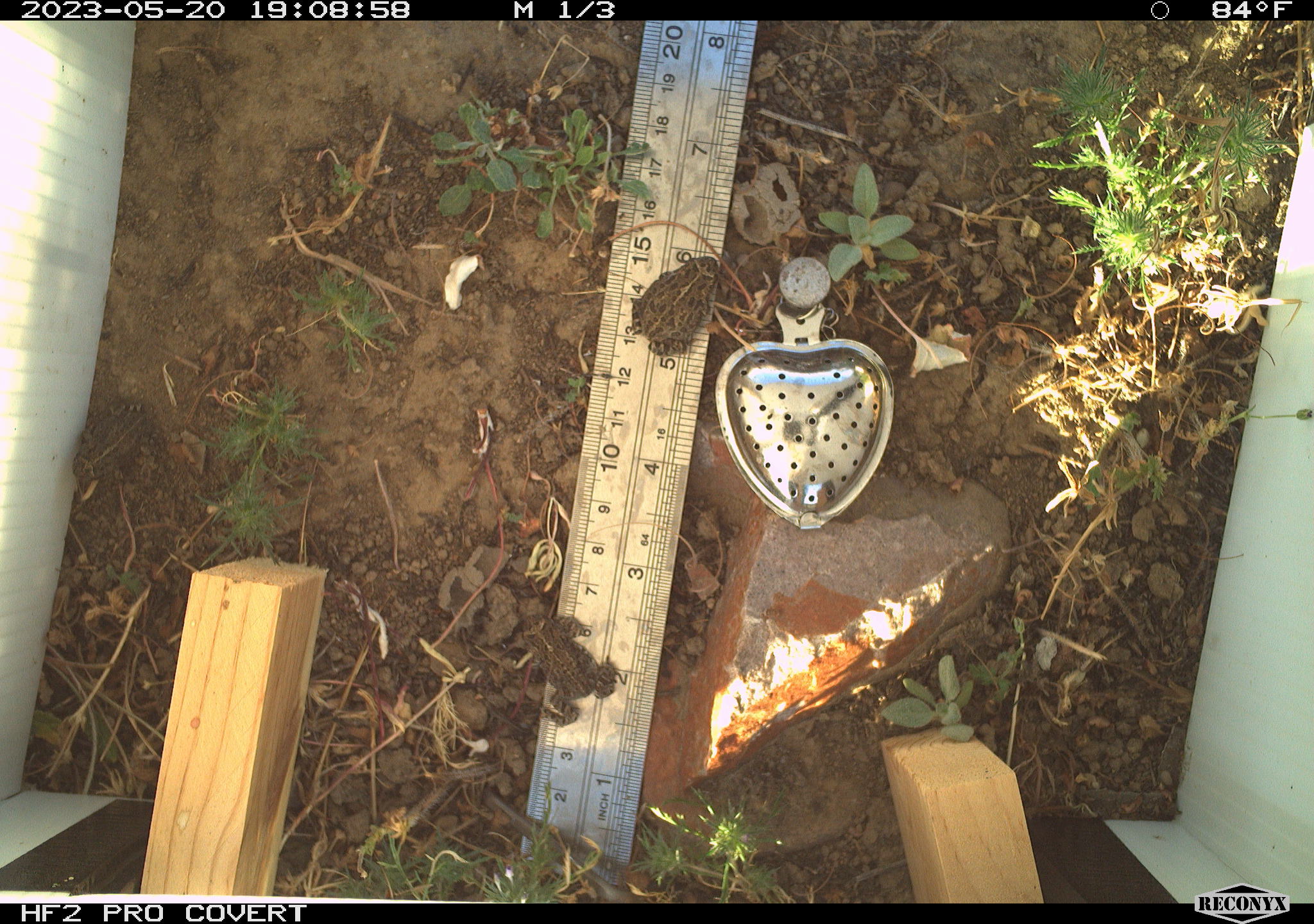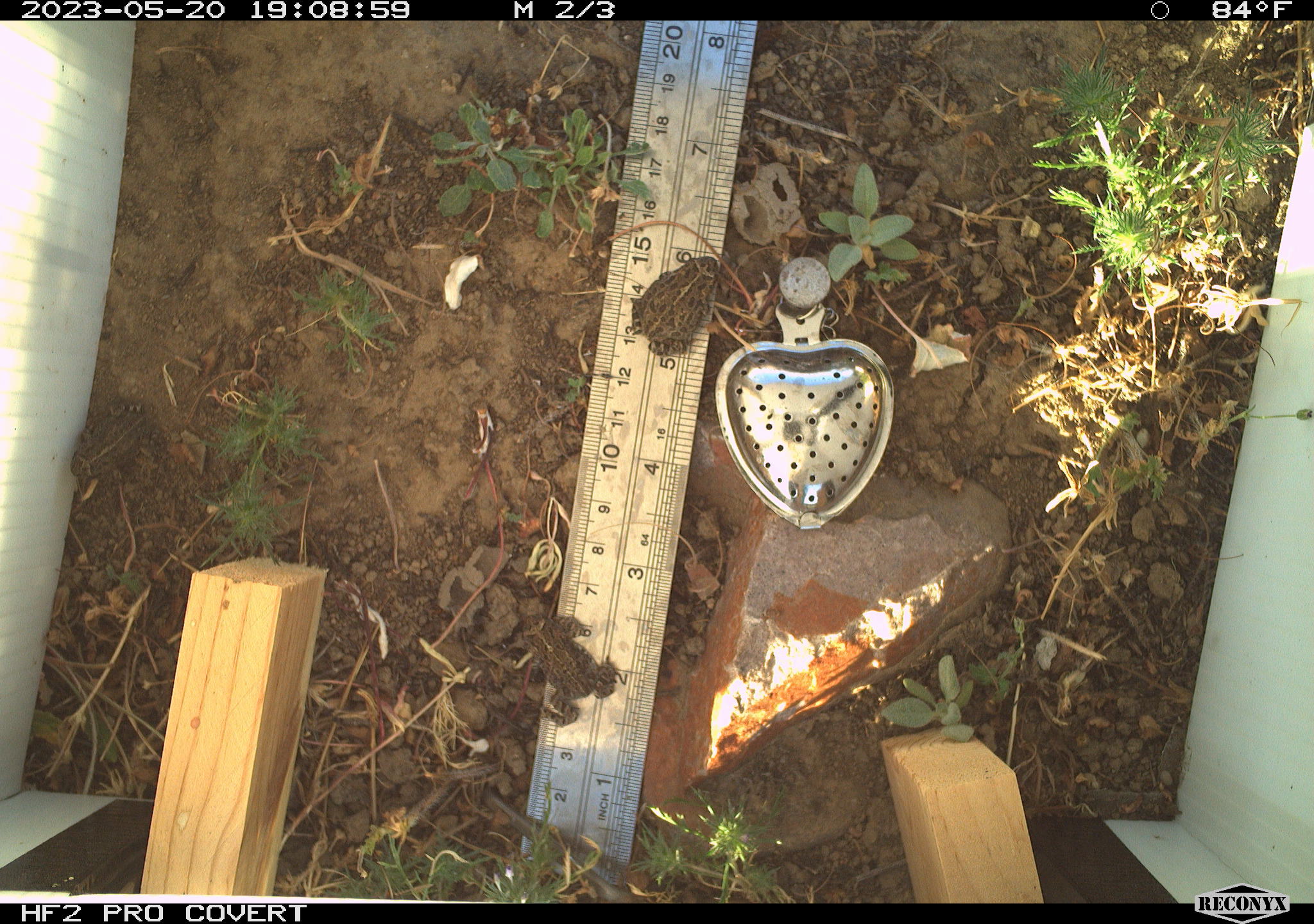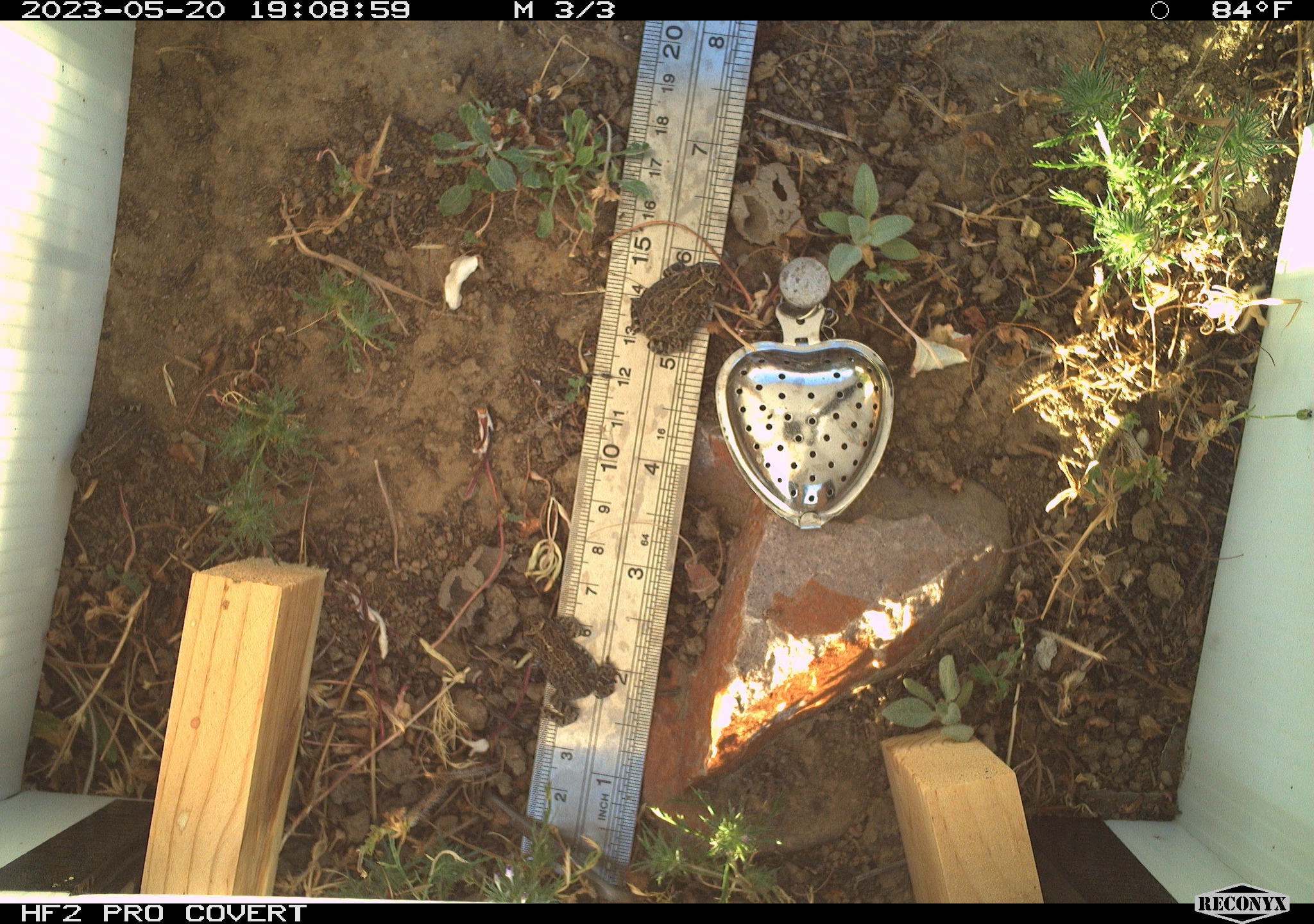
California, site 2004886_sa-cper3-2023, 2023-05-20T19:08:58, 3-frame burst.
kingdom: Animalia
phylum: Chordata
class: Amphibia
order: Anura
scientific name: Anura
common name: frogs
Frogs (Anura).